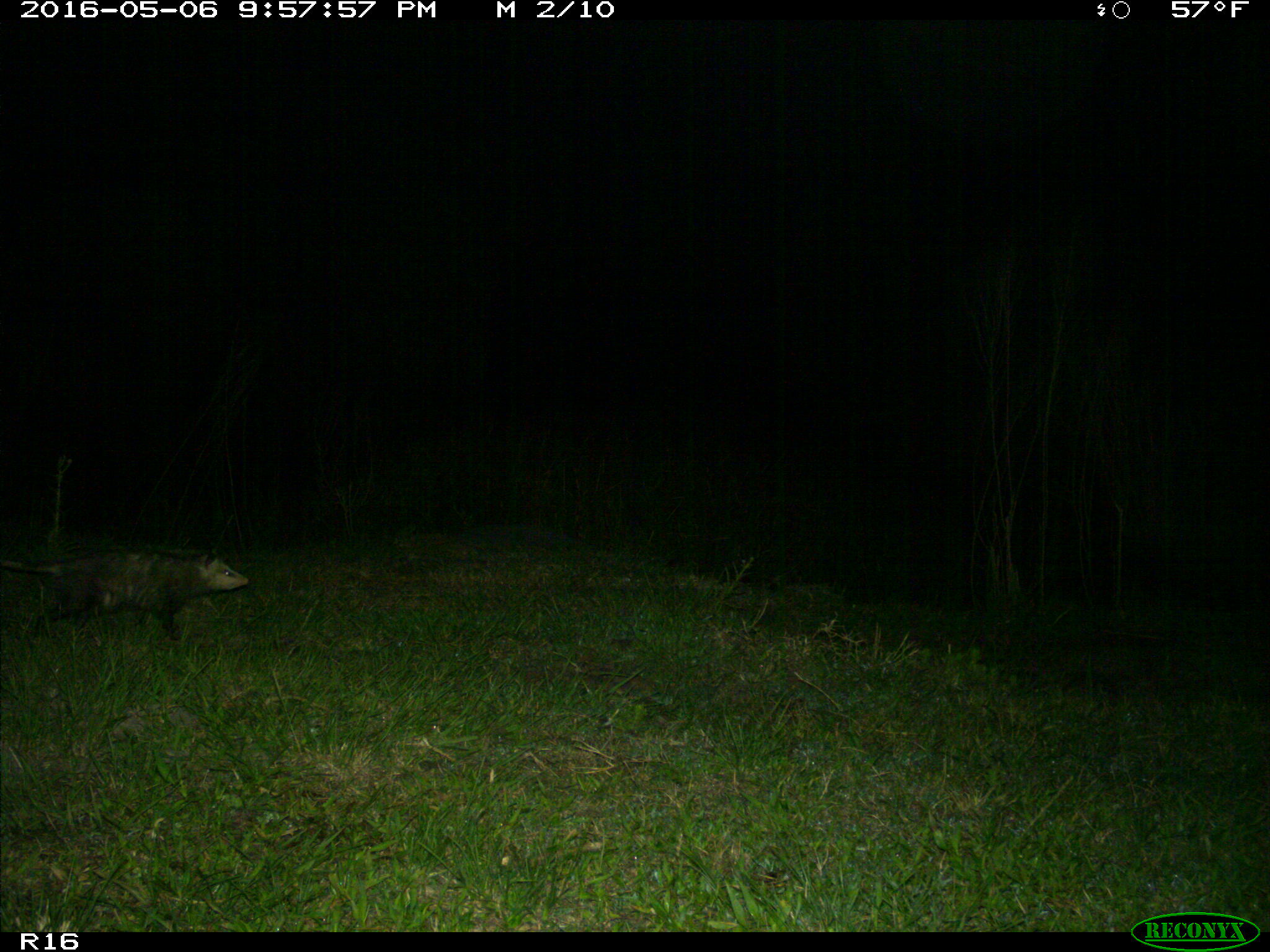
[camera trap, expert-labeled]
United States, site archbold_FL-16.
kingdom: Animalia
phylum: Chordata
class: Mammalia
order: Didelphimorphia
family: Didelphidae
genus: Didelphis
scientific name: Didelphis virginiana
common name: virginia opossum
Didelphis virginiana (virginia opossum).